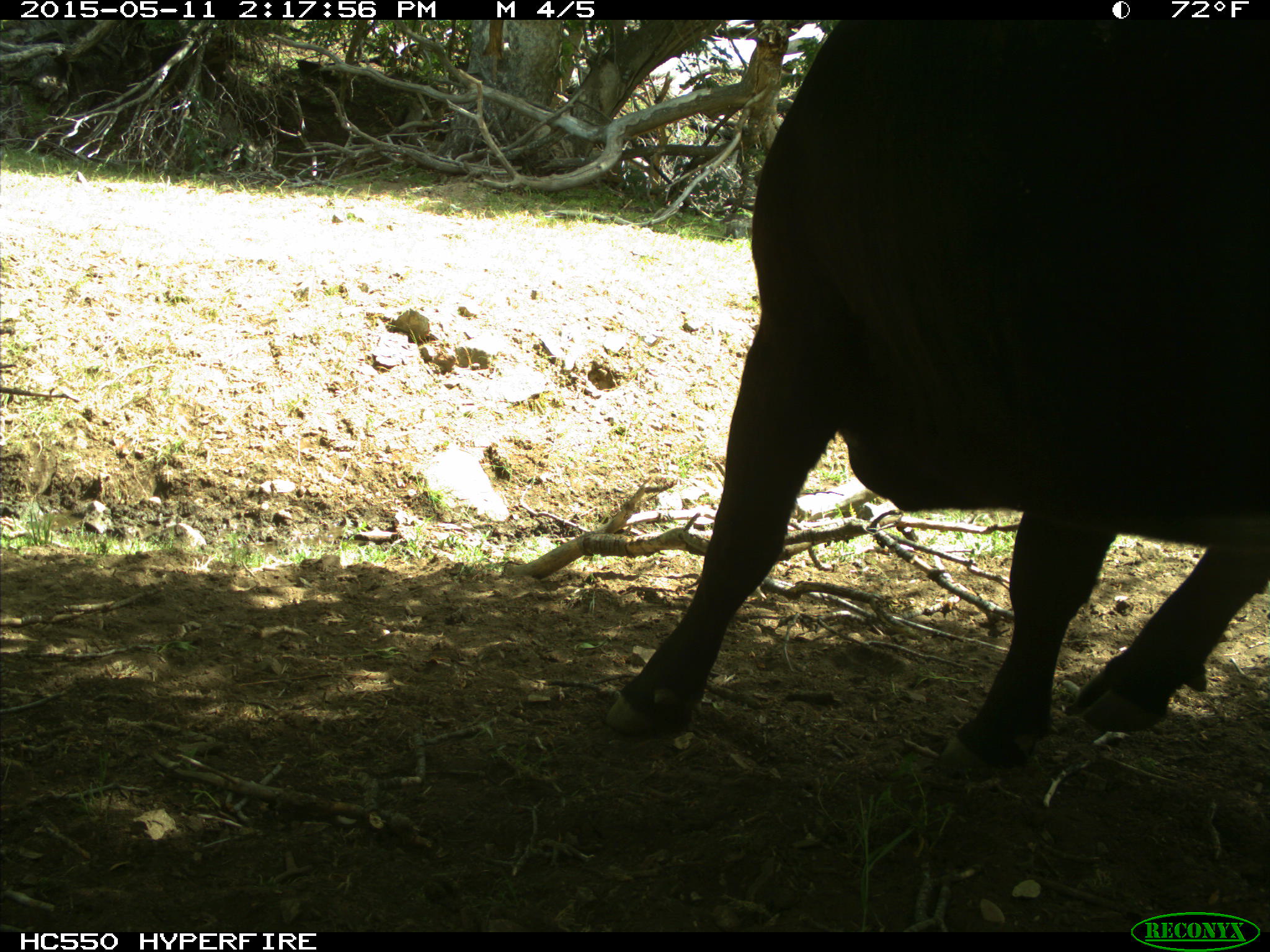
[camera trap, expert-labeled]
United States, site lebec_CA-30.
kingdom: Animalia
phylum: Chordata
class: Mammalia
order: Artiodactyla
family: Bovidae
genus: Bos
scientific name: Bos taurus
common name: domestic cow